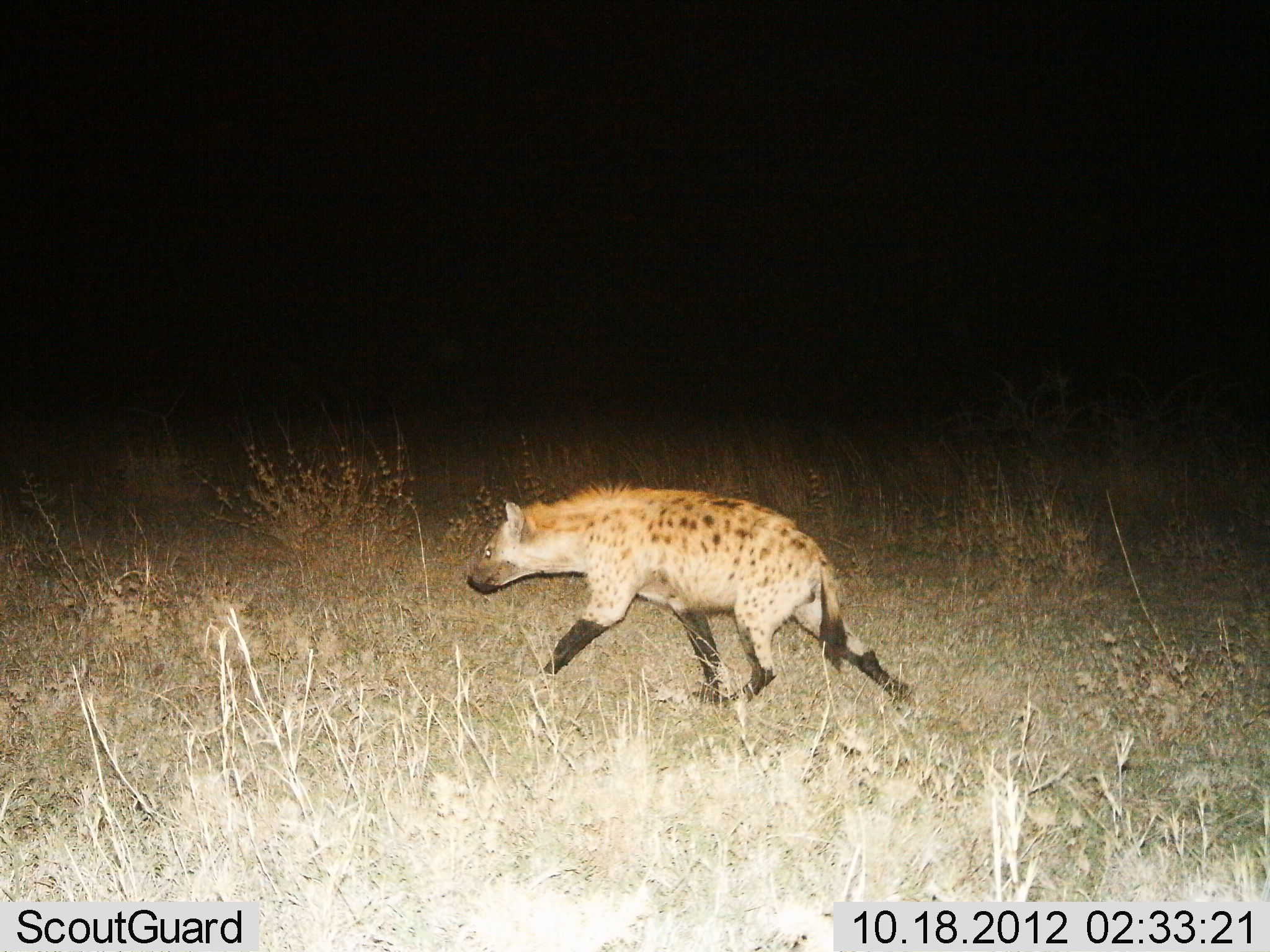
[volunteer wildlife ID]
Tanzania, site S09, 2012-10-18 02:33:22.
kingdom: Animalia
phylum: Chordata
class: Mammalia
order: Carnivora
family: Hyaenidae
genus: Crocuta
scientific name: Crocuta crocuta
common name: spotted hyena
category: hyenaspotted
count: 1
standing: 0%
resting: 0%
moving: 100%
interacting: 0%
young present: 0%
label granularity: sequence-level